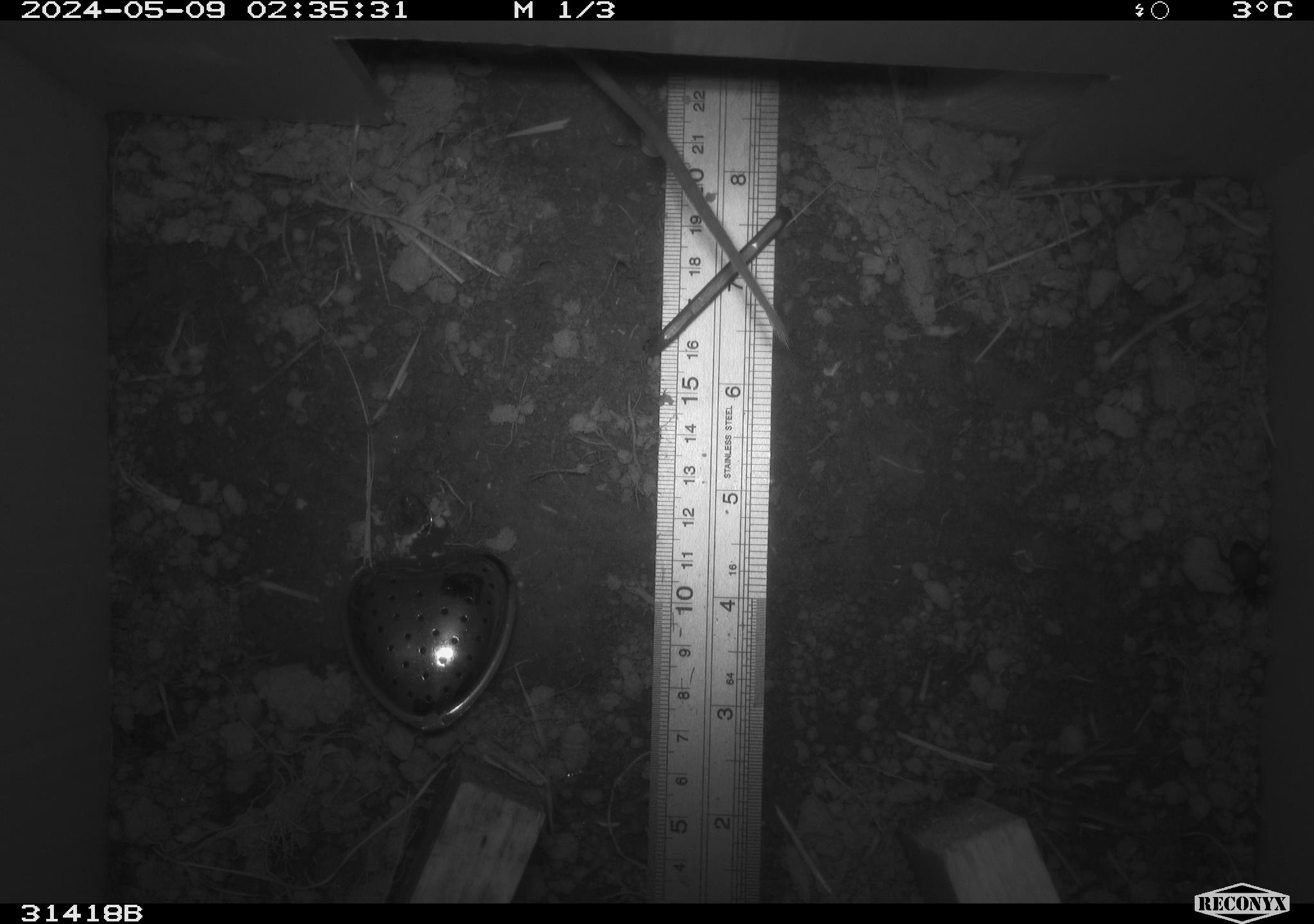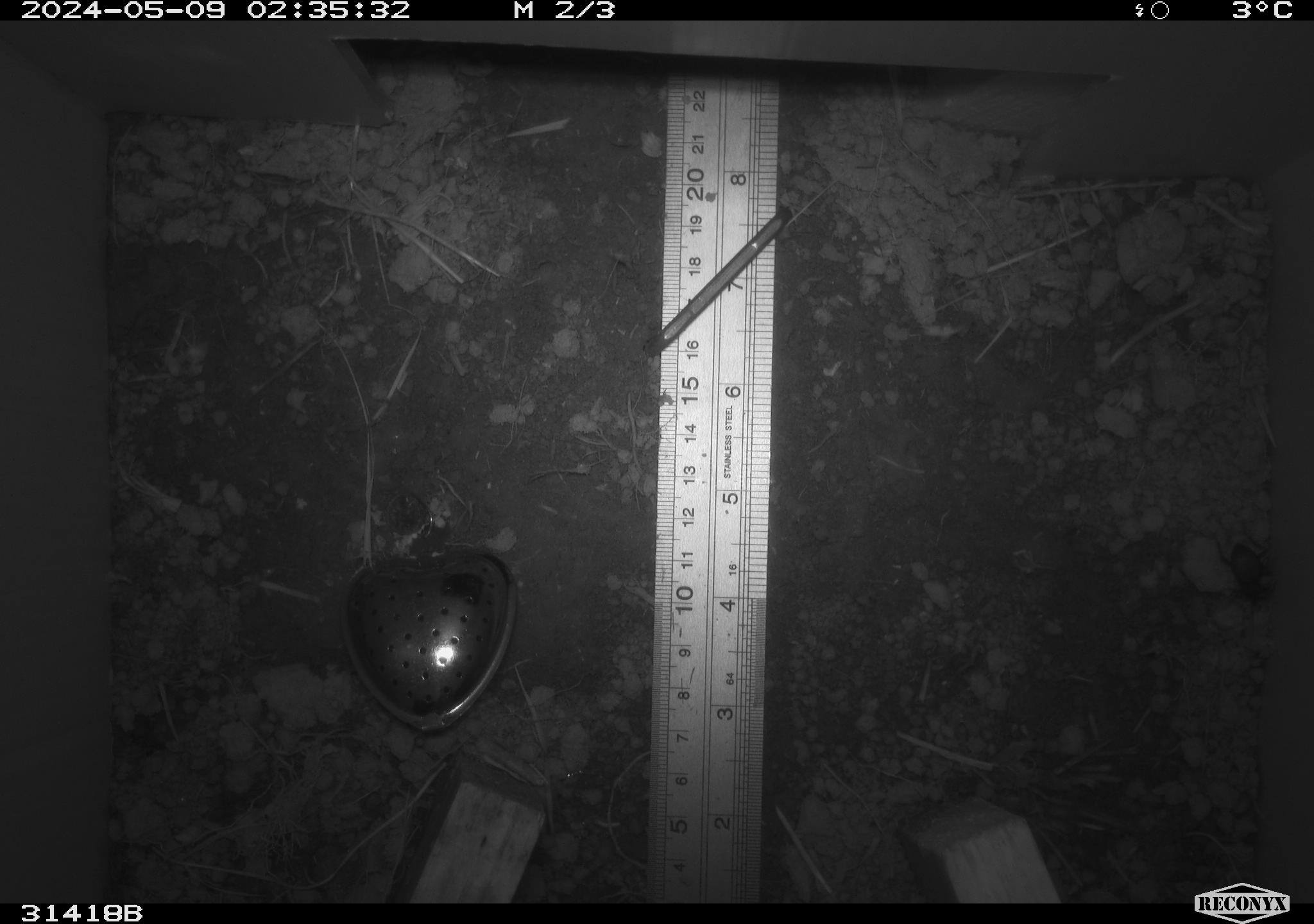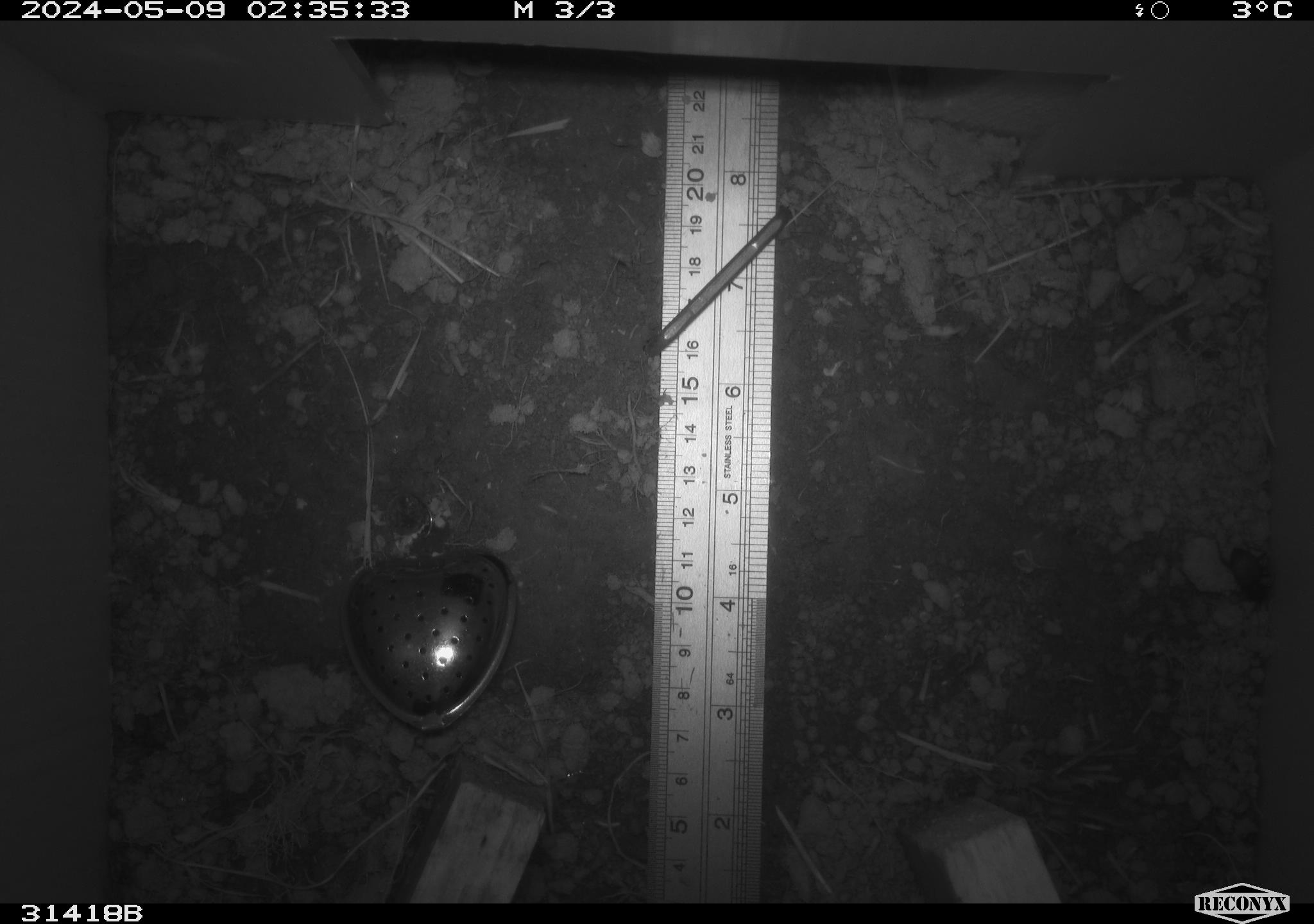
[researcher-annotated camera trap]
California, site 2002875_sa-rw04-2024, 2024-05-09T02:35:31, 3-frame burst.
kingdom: Animalia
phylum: Chordata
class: Mammalia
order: Rodentia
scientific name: Rodentia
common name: rodent